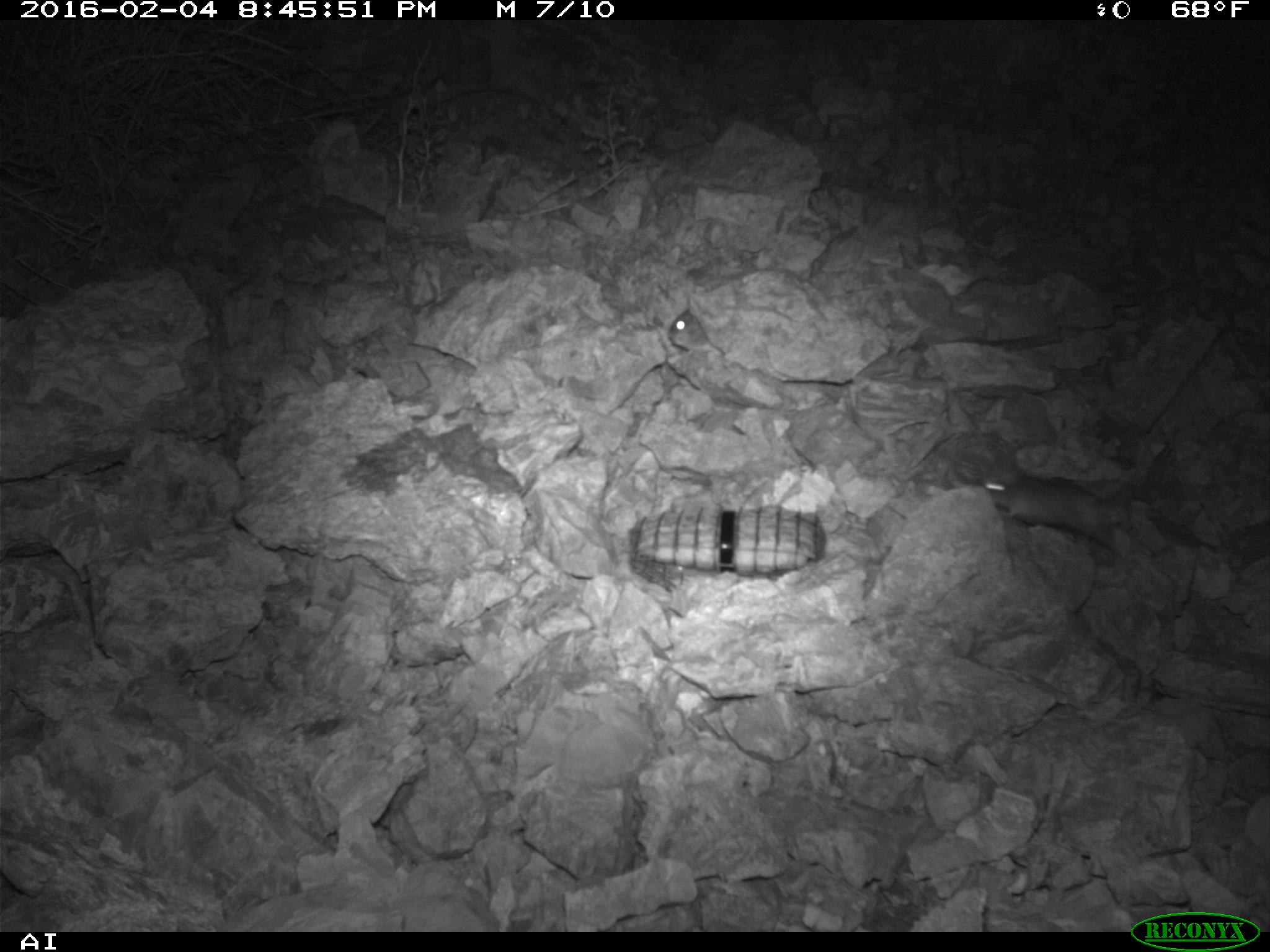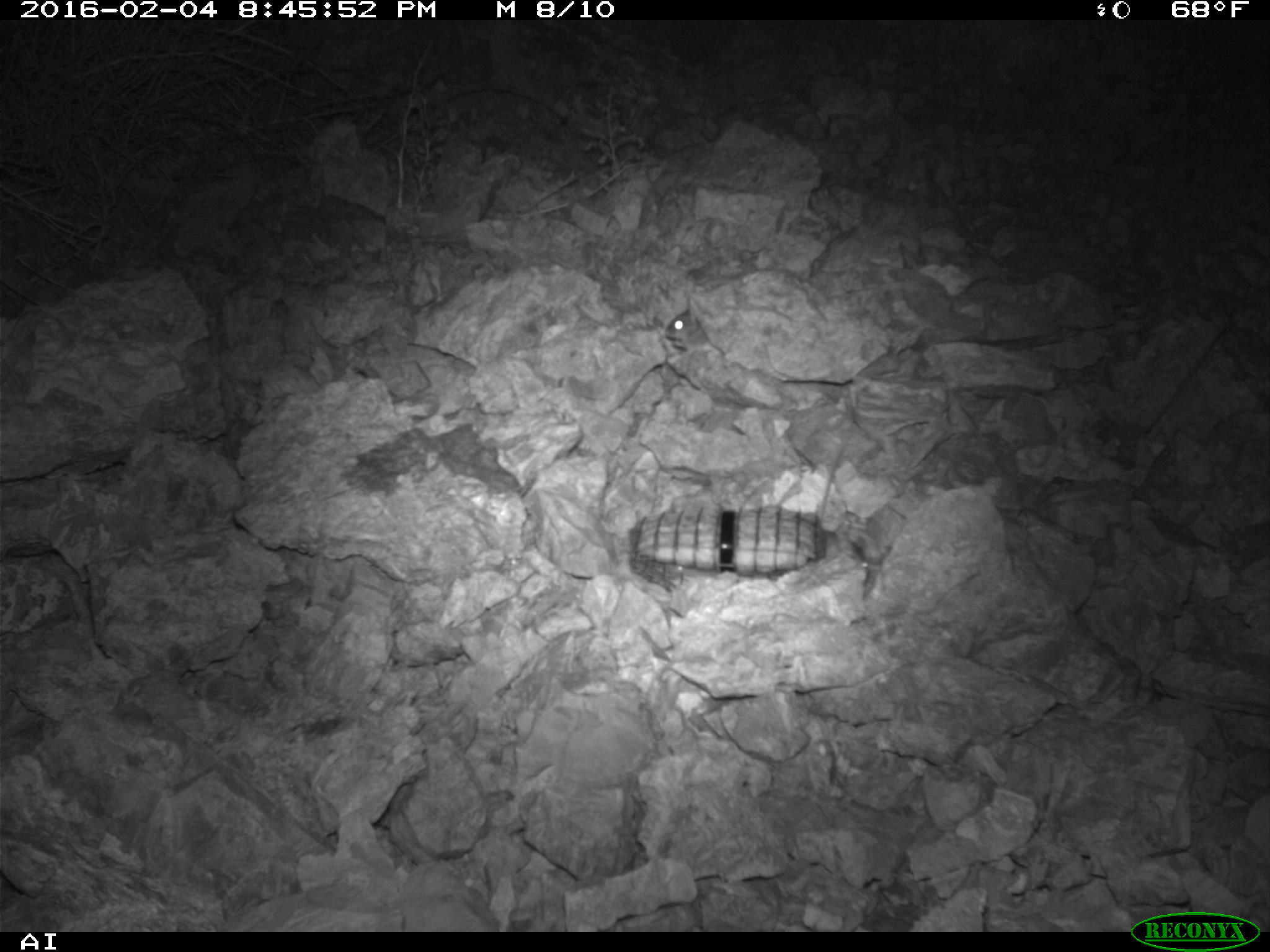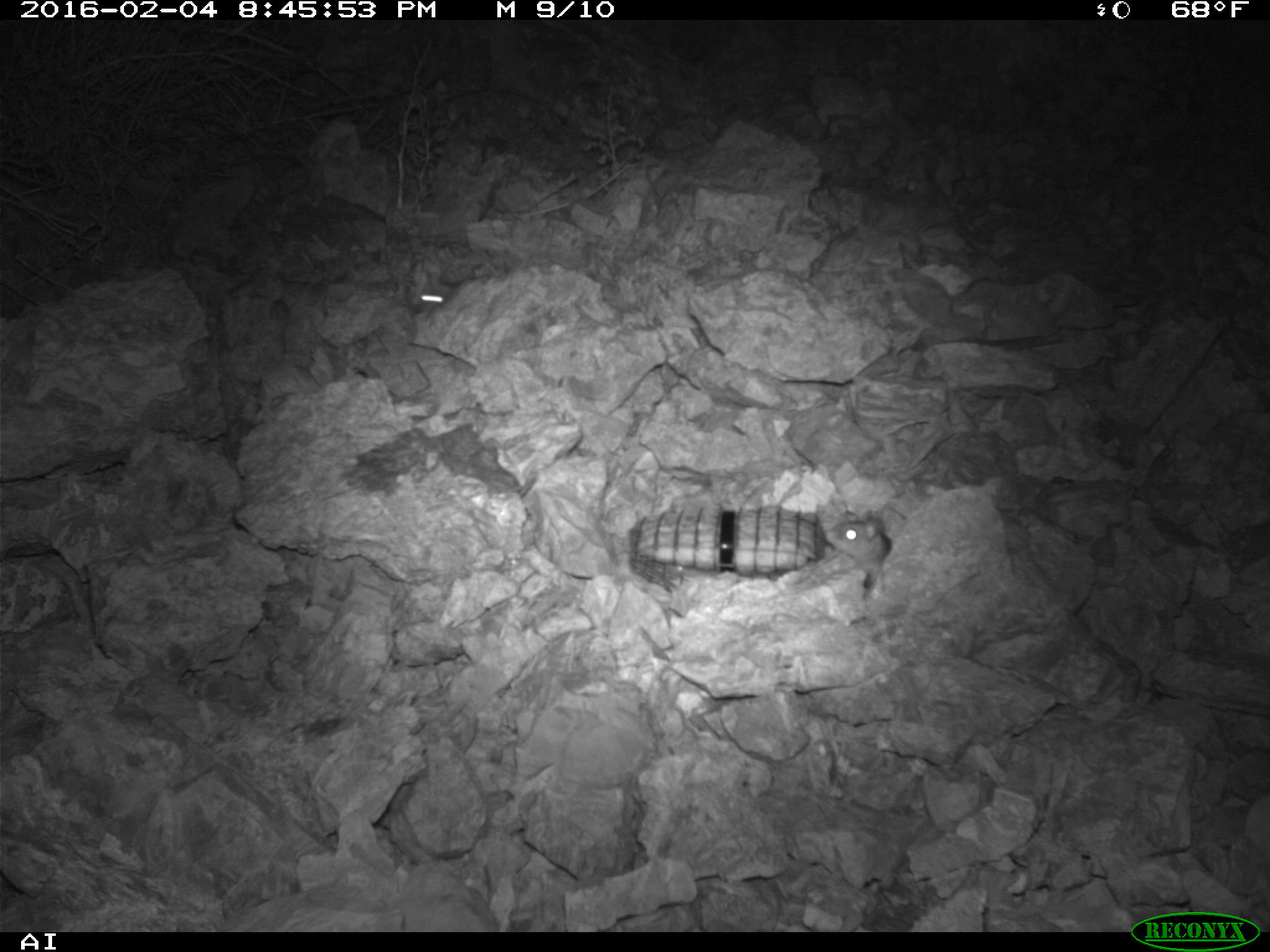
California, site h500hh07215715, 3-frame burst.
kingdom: Animalia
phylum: Chordata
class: Mammalia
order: Rodentia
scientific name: Rodentia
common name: rodent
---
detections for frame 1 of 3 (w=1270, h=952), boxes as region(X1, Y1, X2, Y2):
rodent: region(982, 451, 1170, 556); region(667, 308, 721, 356)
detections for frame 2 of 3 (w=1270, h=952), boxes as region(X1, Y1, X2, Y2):
rodent: region(664, 309, 709, 350)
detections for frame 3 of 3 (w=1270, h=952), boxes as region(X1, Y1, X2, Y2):
rodent: region(824, 518, 893, 588); region(404, 280, 459, 312)